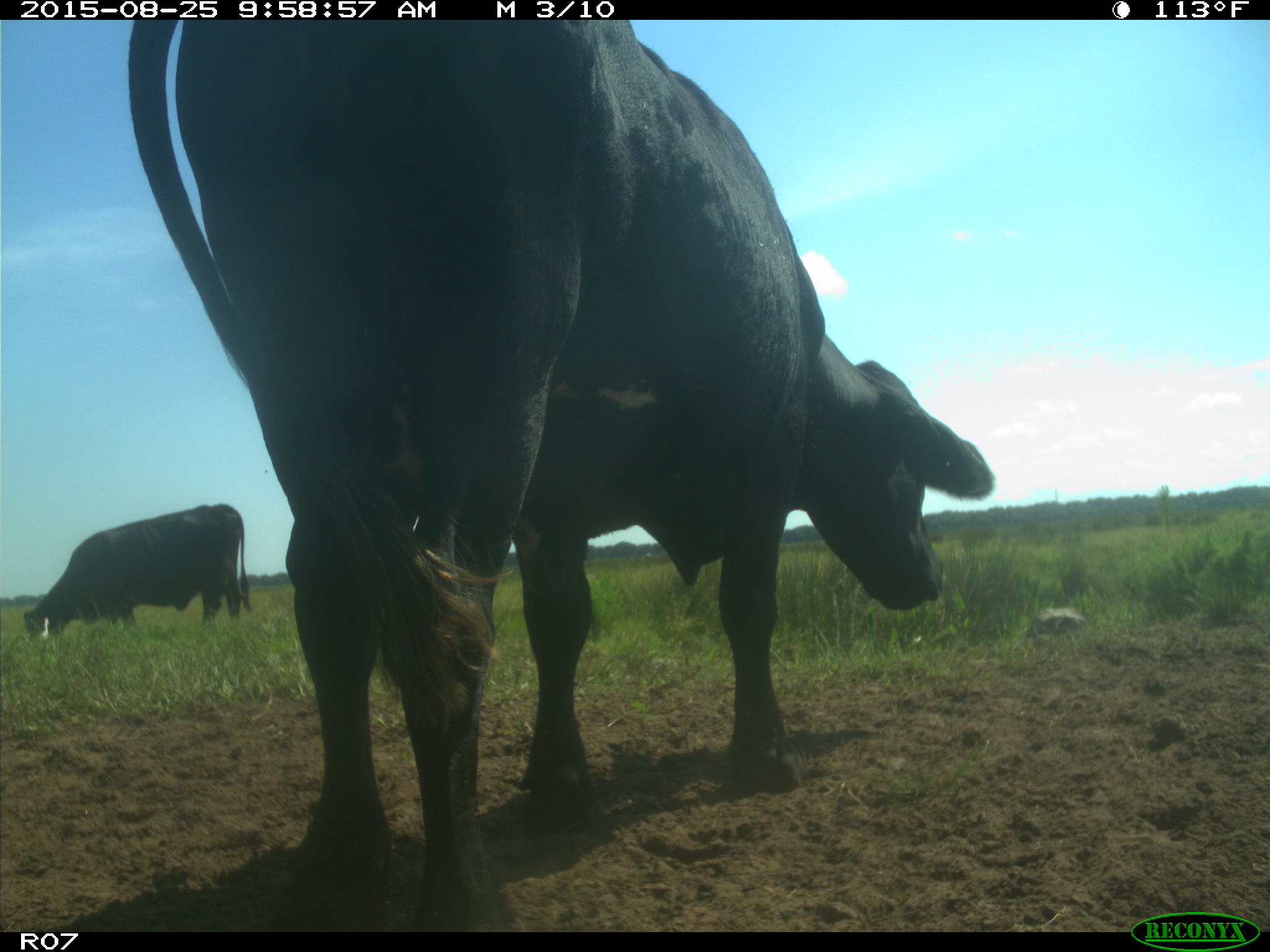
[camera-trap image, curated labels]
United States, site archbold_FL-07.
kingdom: Animalia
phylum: Chordata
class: Mammalia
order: Artiodactyla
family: Bovidae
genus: Bos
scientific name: Bos taurus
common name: domestic cow